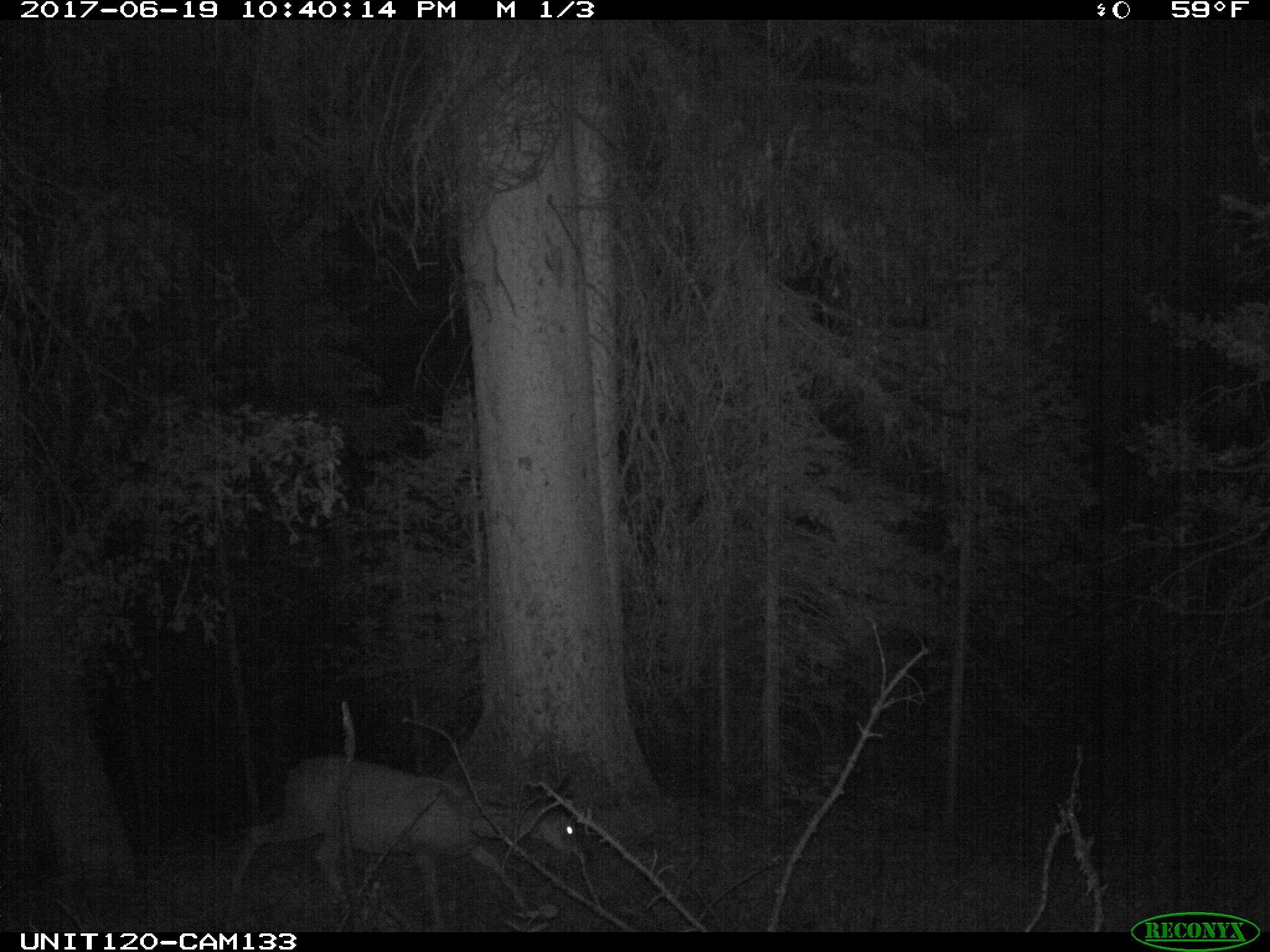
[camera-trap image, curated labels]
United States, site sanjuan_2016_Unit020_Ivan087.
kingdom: Animalia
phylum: Chordata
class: Mammalia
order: Artiodactyla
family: Cervidae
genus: Odocoileus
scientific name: Odocoileus hemionus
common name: mule deer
Odocoileus hemionus (mule deer).